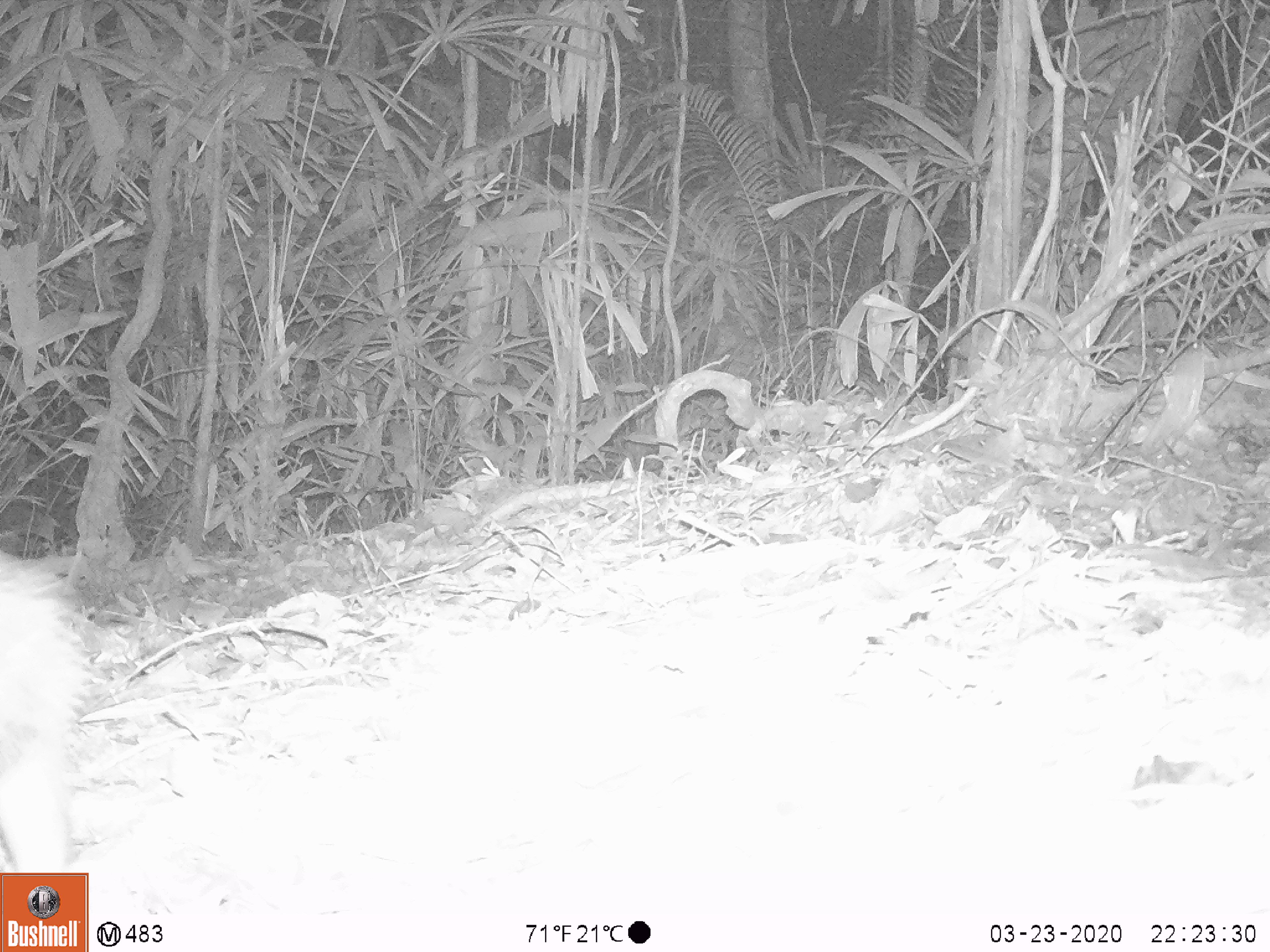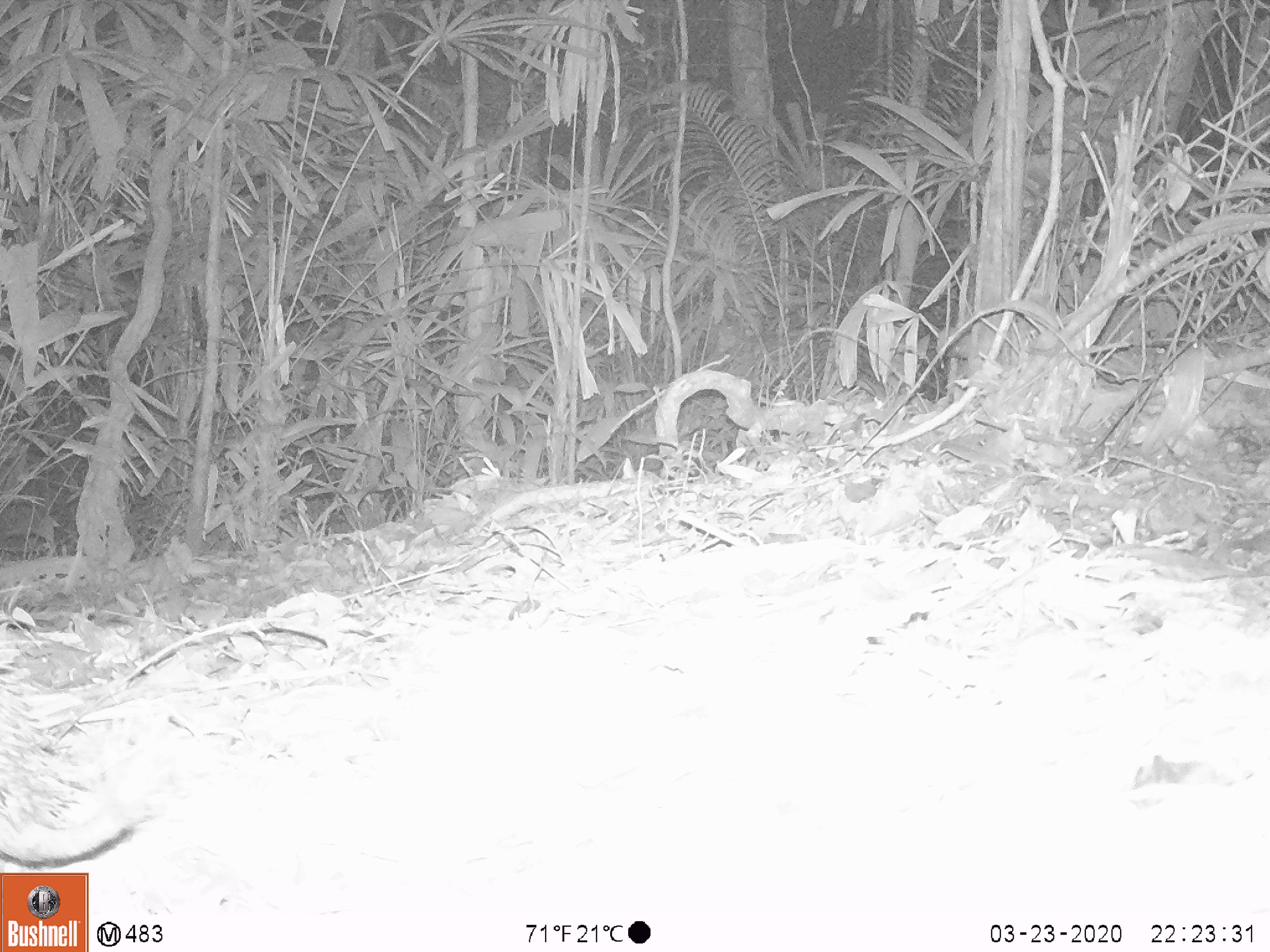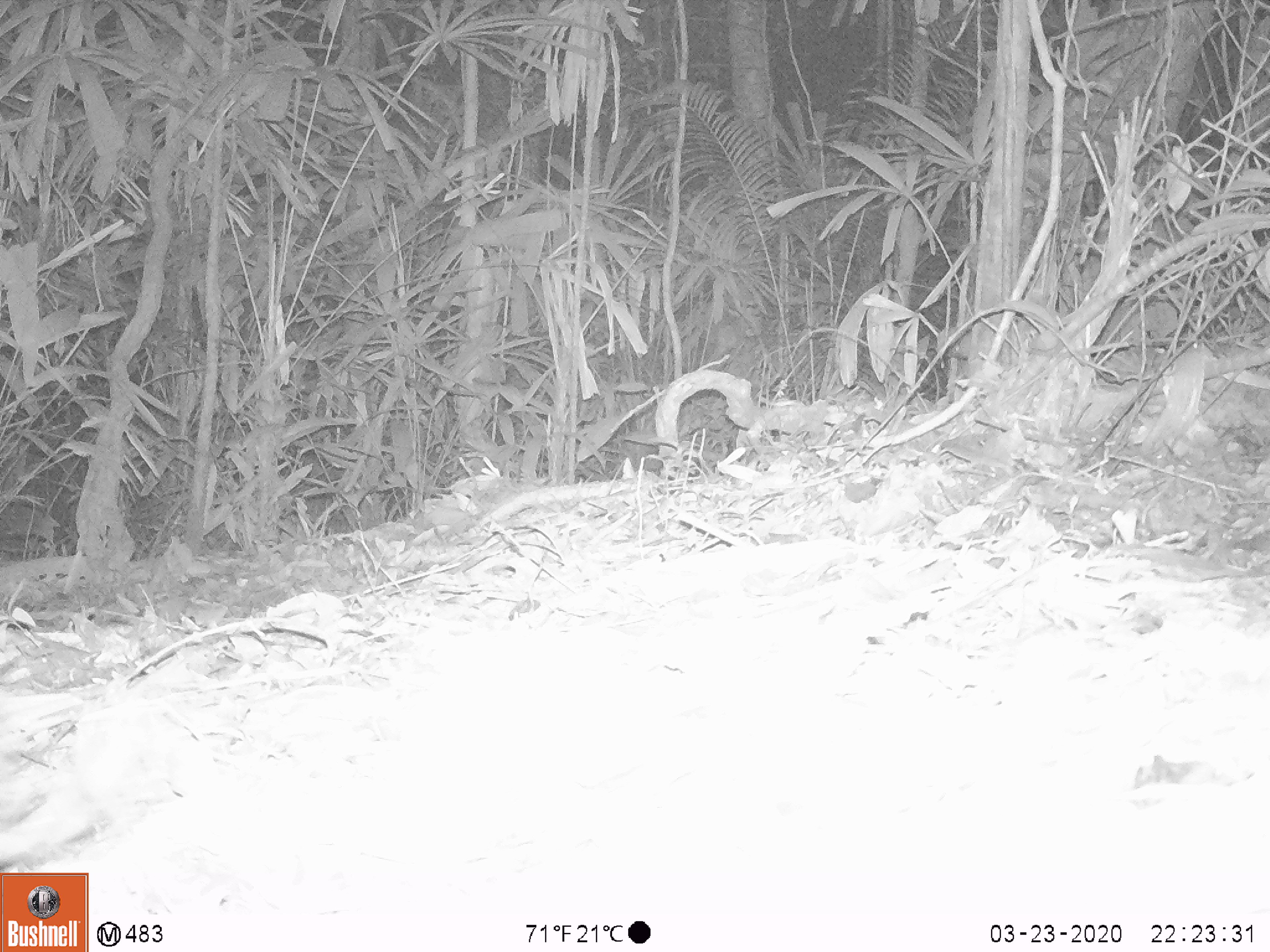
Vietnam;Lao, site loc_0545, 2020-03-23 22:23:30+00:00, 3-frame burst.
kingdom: Animalia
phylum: Chordata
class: Mammalia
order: Rodentia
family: Hystricidae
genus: Atherurus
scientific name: Atherurus macrourus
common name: asiatic brush-tailed porcupine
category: asiatic brush tailed porcupine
Asiatic brush tailed porcupine (asiatic brush-tailed porcupine) (Atherurus macrourus). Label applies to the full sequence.